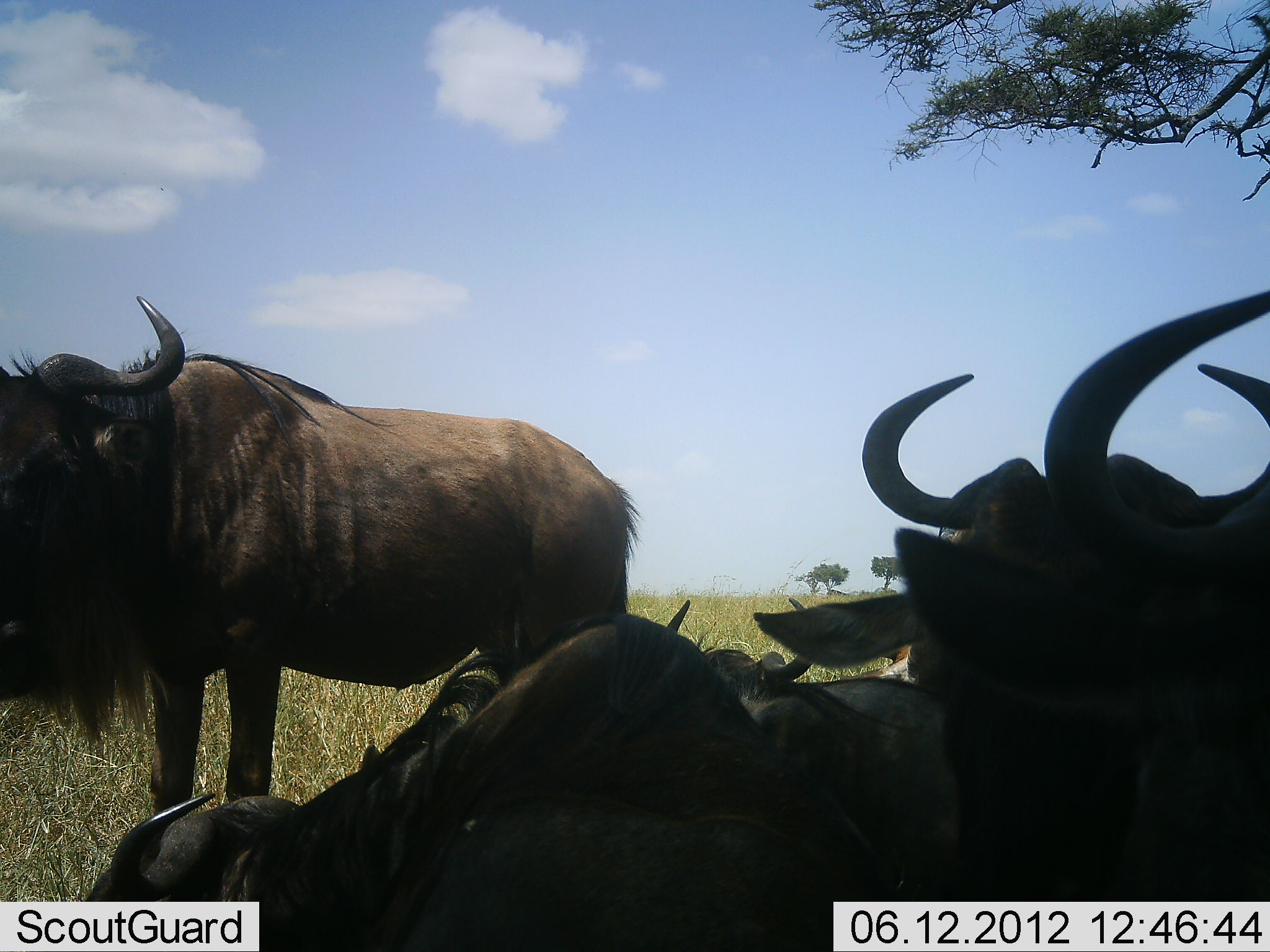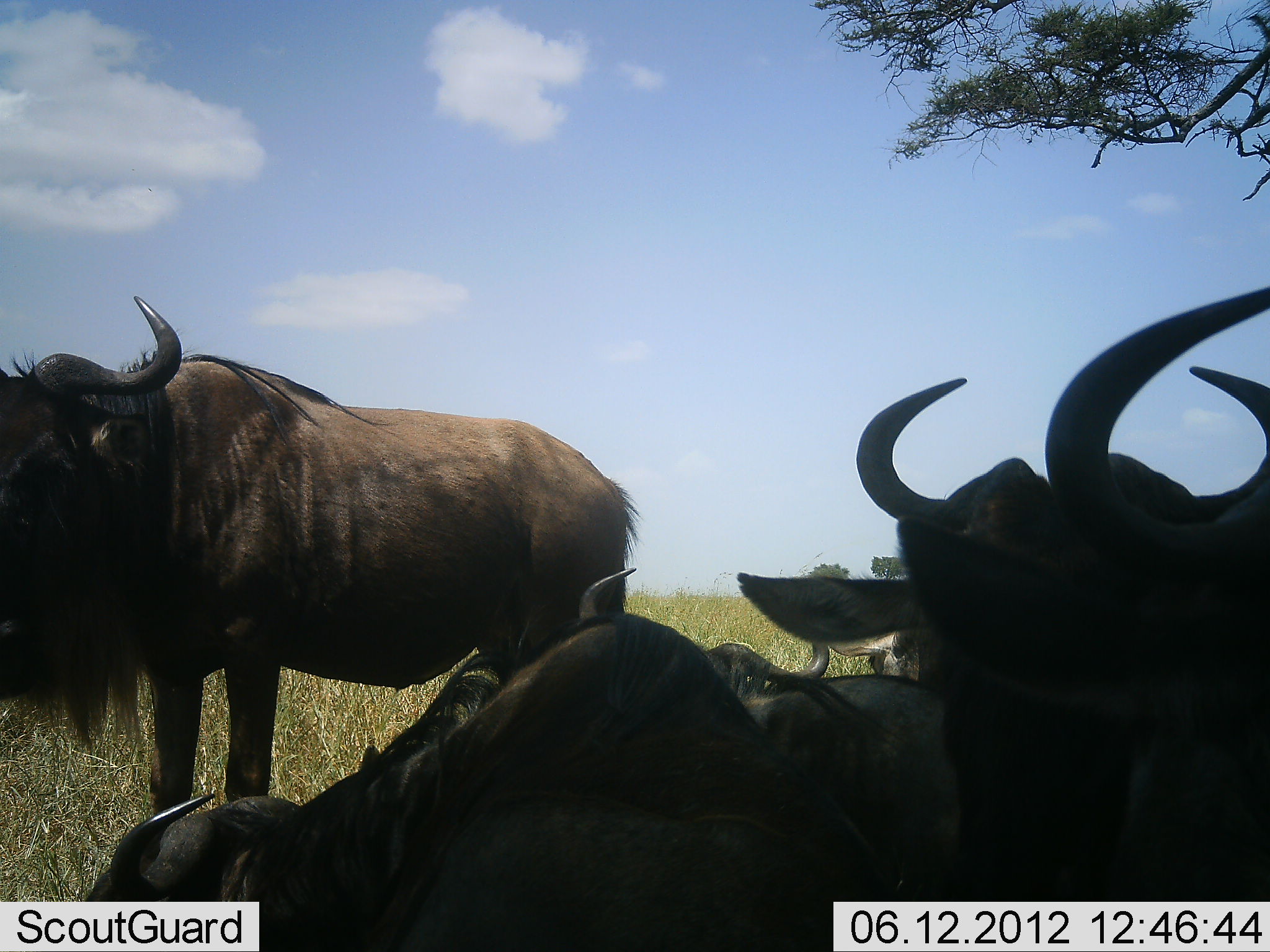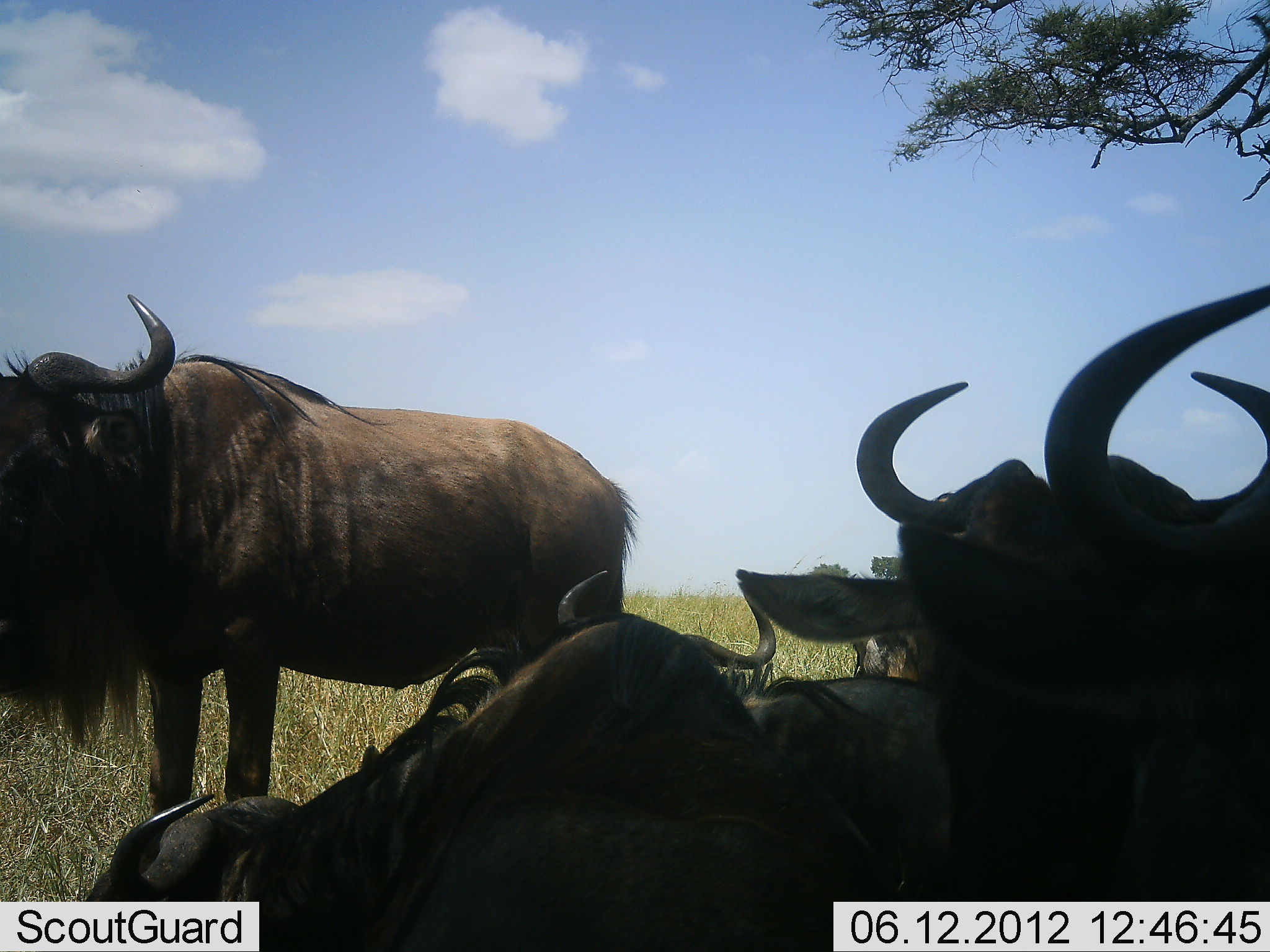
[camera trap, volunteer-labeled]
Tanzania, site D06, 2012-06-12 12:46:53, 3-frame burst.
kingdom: Animalia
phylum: Chordata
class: Mammalia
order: Artiodactyla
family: Bovidae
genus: Connochaetes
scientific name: Connochaetes taurinus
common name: blue wildebeest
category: wildebeest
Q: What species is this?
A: Wildebeest (blue wildebeest) (Connochaetes taurinus).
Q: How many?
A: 6.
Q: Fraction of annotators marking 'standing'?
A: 70%.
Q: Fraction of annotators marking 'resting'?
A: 100%.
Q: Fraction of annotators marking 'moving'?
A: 0%.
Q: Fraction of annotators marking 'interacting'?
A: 0%.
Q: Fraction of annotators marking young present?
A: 0%.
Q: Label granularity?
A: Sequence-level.